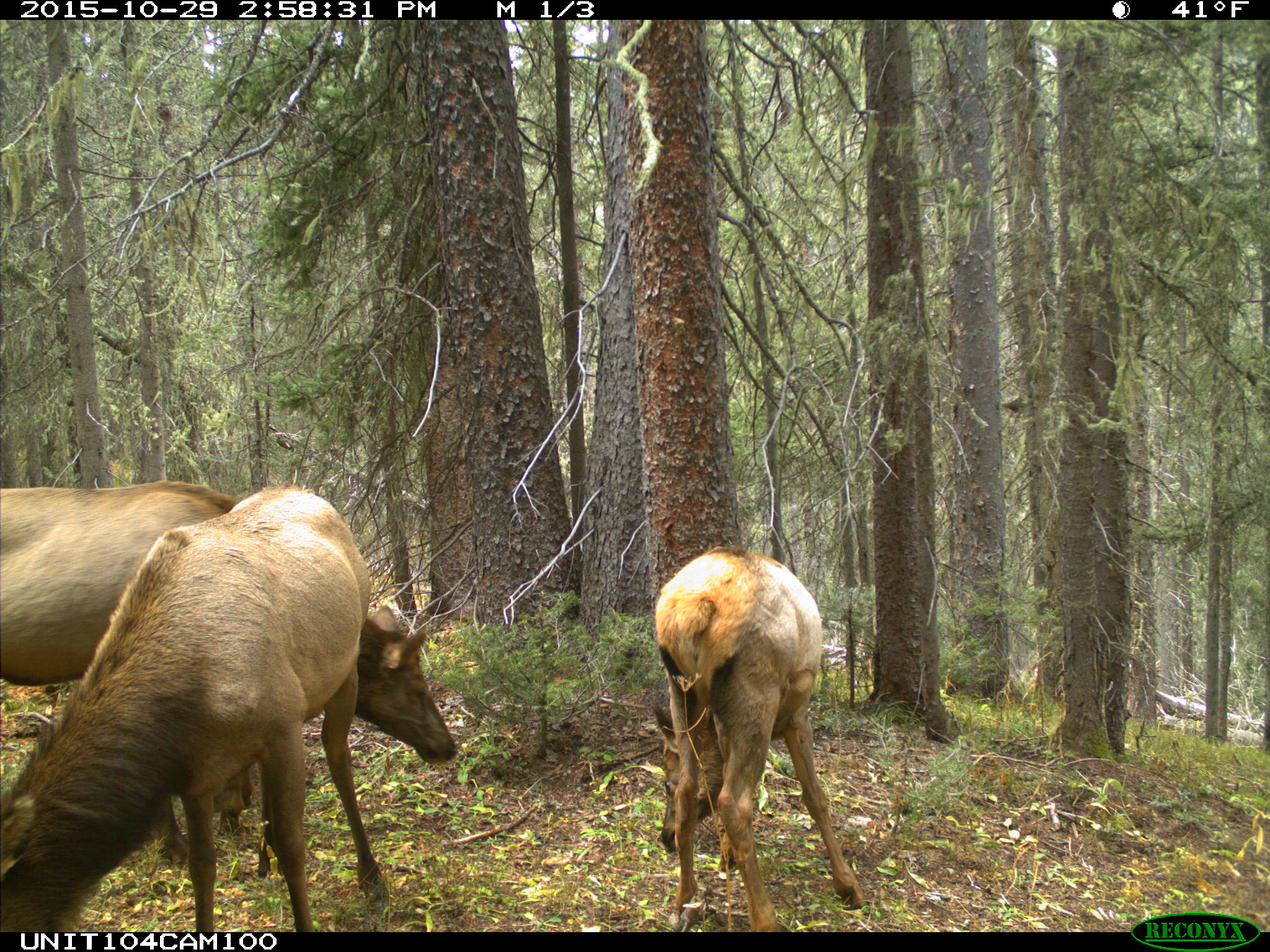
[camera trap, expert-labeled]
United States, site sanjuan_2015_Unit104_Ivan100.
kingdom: Animalia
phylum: Chordata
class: Mammalia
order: Artiodactyla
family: Cervidae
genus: Cervus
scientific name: Cervus elaphus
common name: red deer